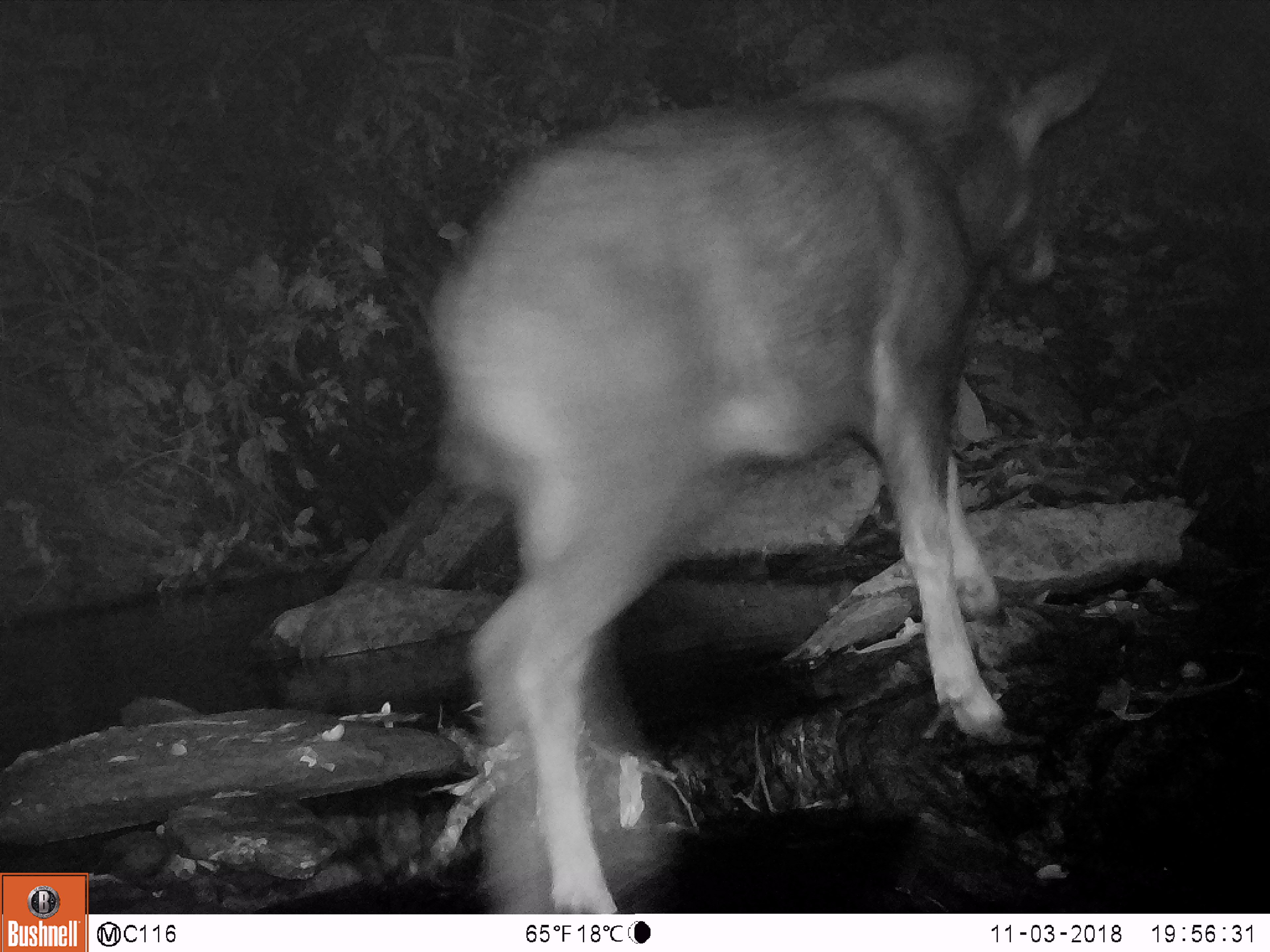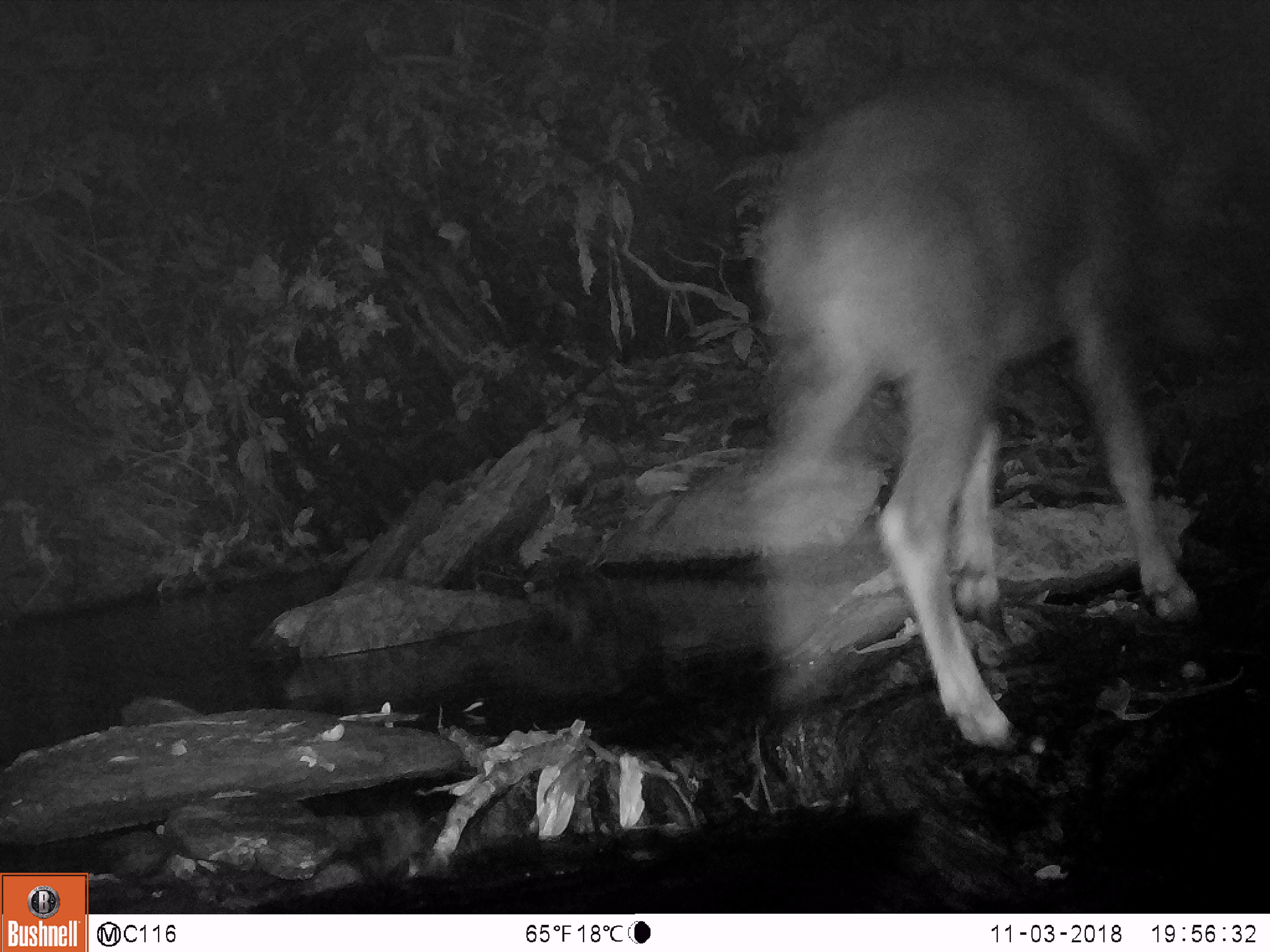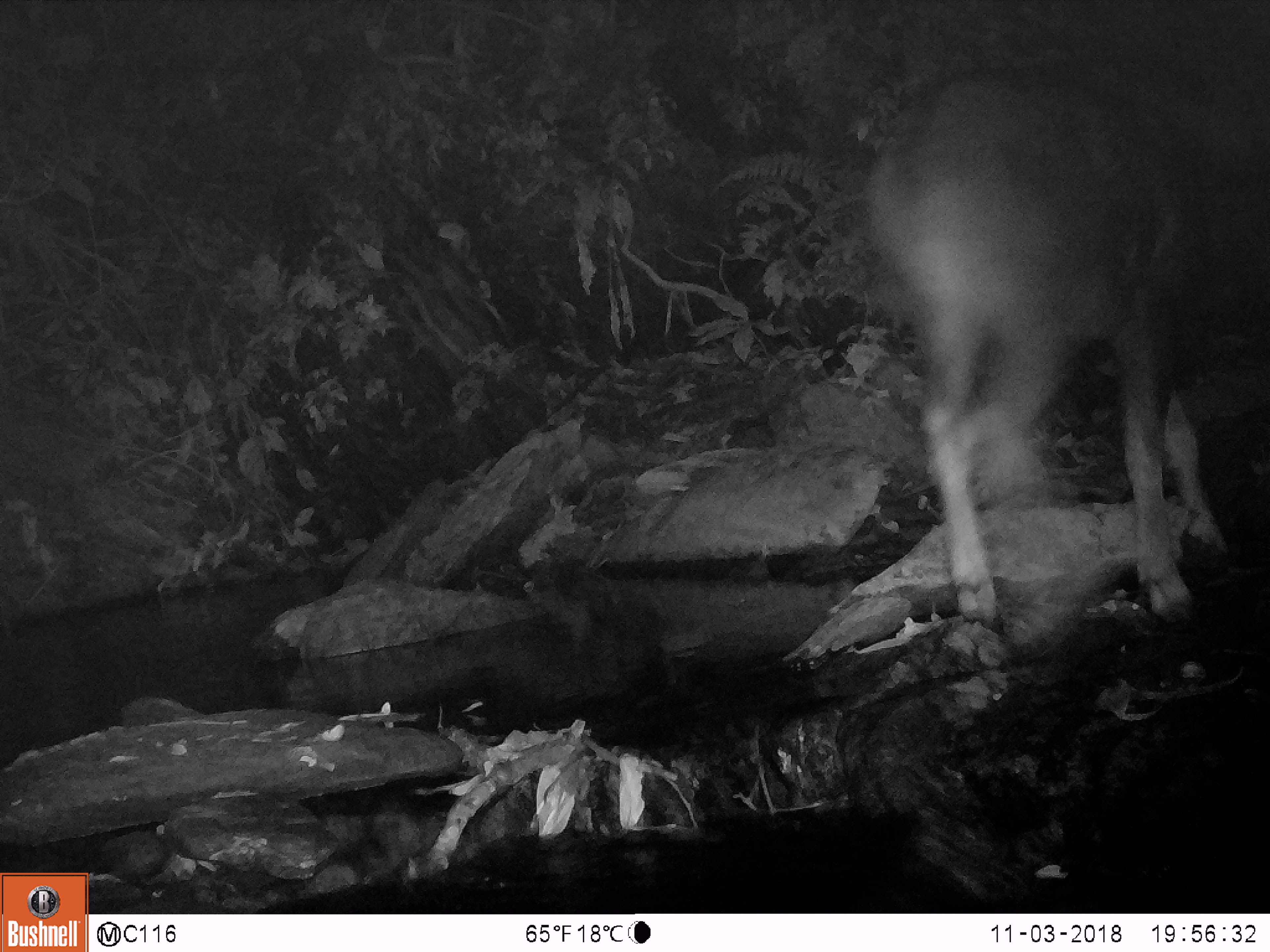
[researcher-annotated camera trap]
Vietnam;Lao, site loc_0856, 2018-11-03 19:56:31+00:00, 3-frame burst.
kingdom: Animalia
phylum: Chordata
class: Mammalia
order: Artiodactyla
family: Bovidae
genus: Capricornis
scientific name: Capricornis sumatraensis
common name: chinese serow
Chinese serow (Capricornis sumatraensis). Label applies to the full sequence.